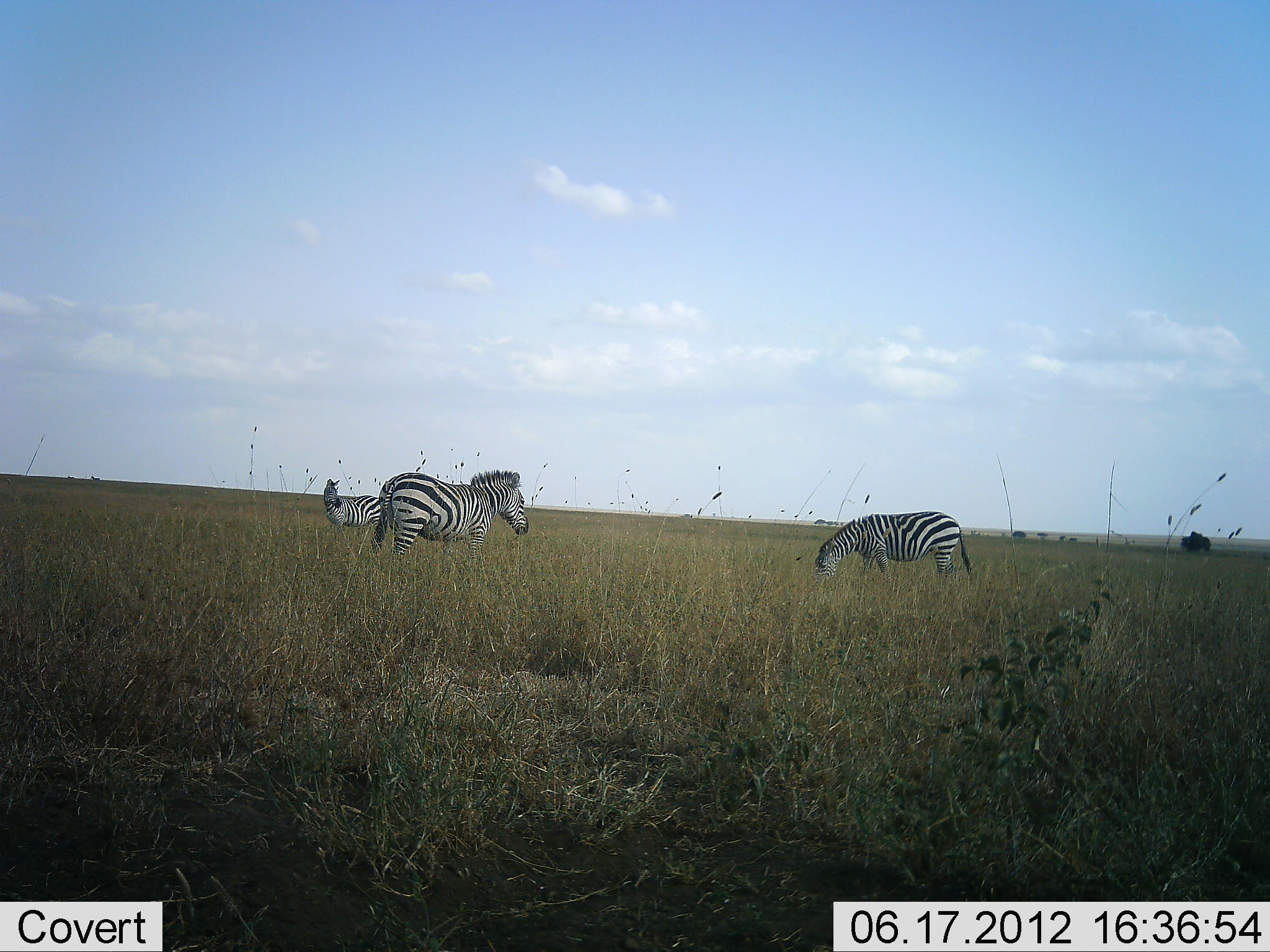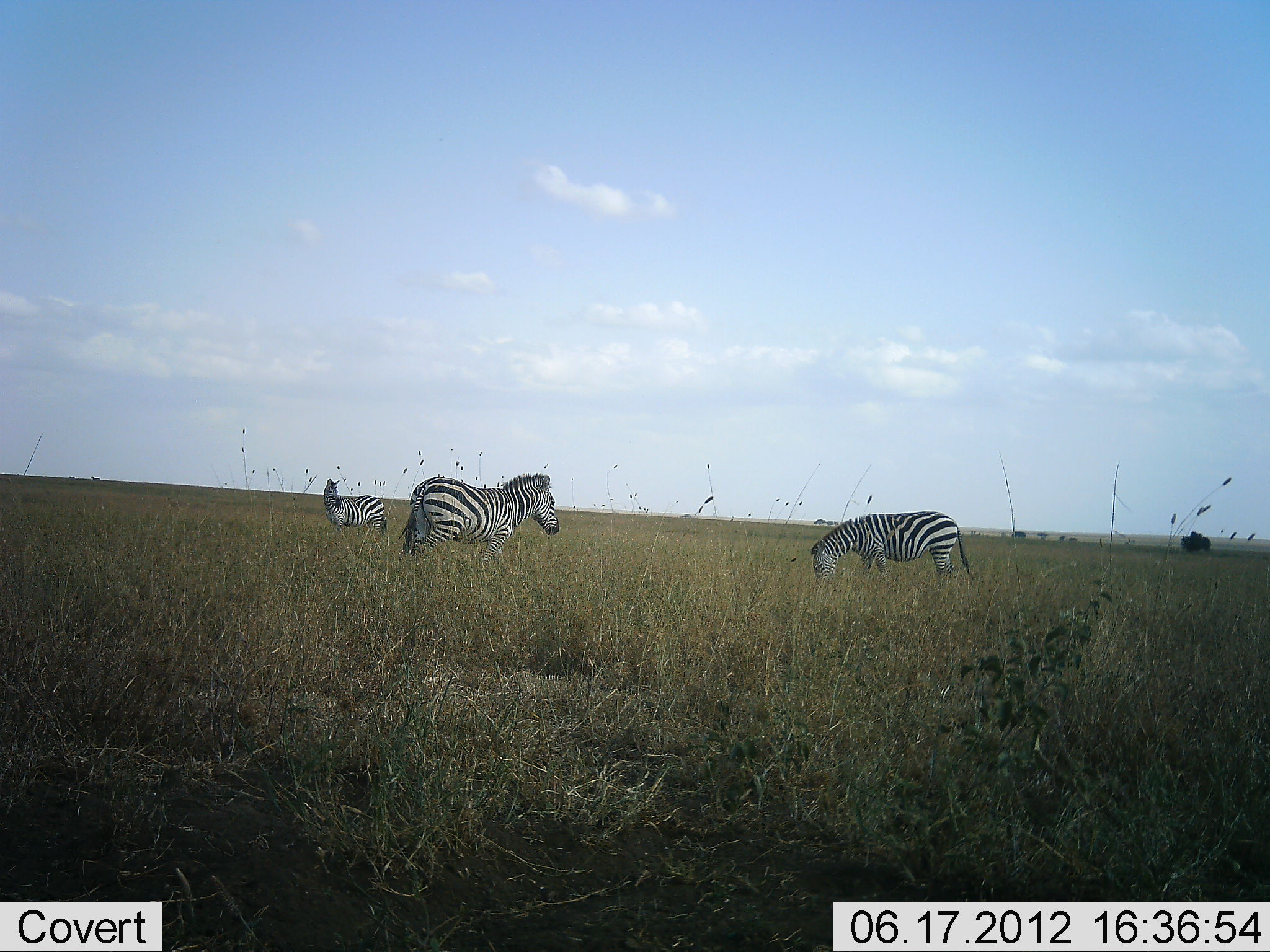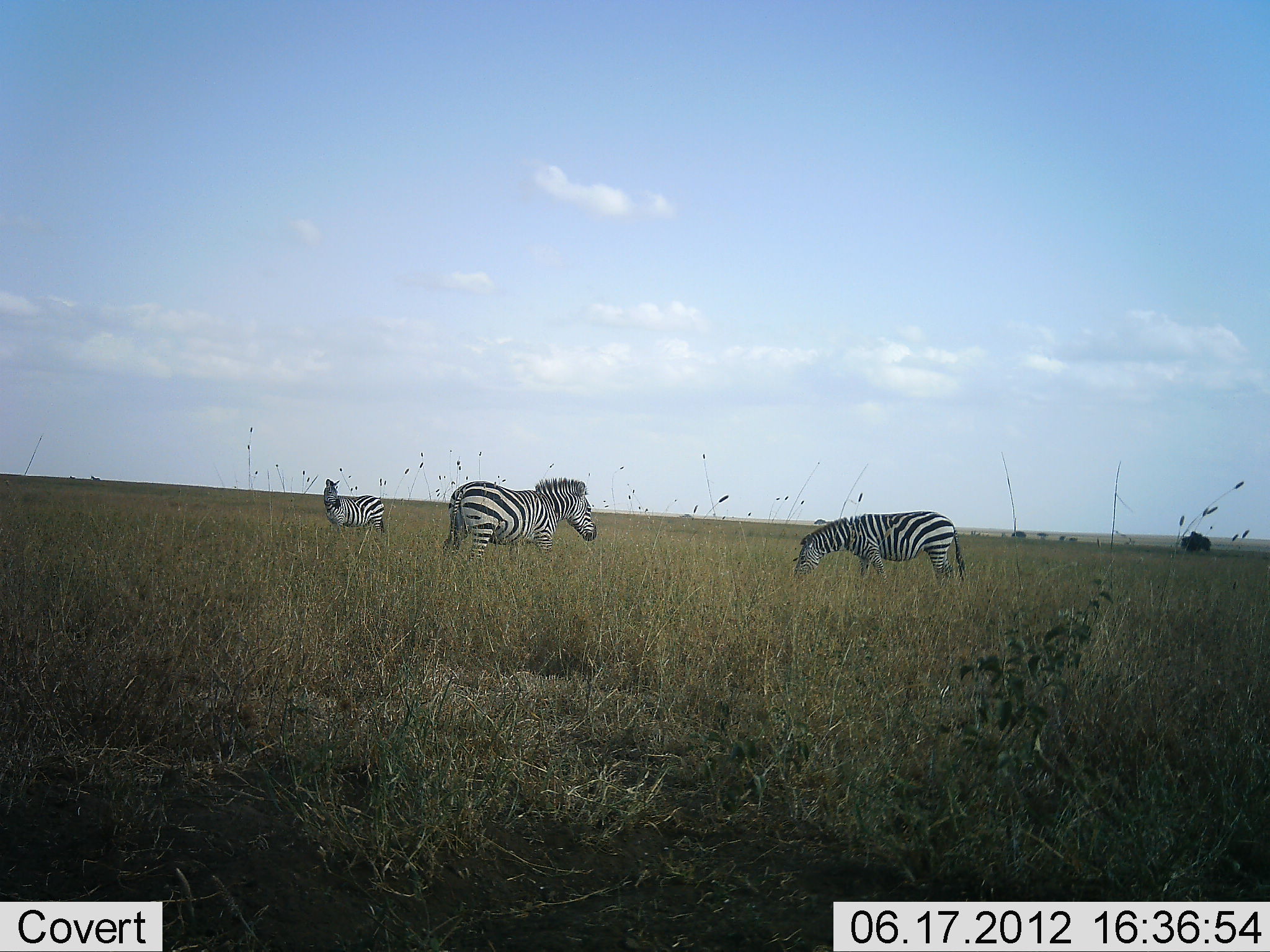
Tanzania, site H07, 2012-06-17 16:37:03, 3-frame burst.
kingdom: Animalia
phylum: Chordata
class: Mammalia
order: Perissodactyla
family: Equidae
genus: Equus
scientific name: Equus quagga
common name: plains zebra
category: zebra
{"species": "zebra (plains zebra) (Equus quagga)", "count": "3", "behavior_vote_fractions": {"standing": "80%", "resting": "0%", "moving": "60%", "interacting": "0%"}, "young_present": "0%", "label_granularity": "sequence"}